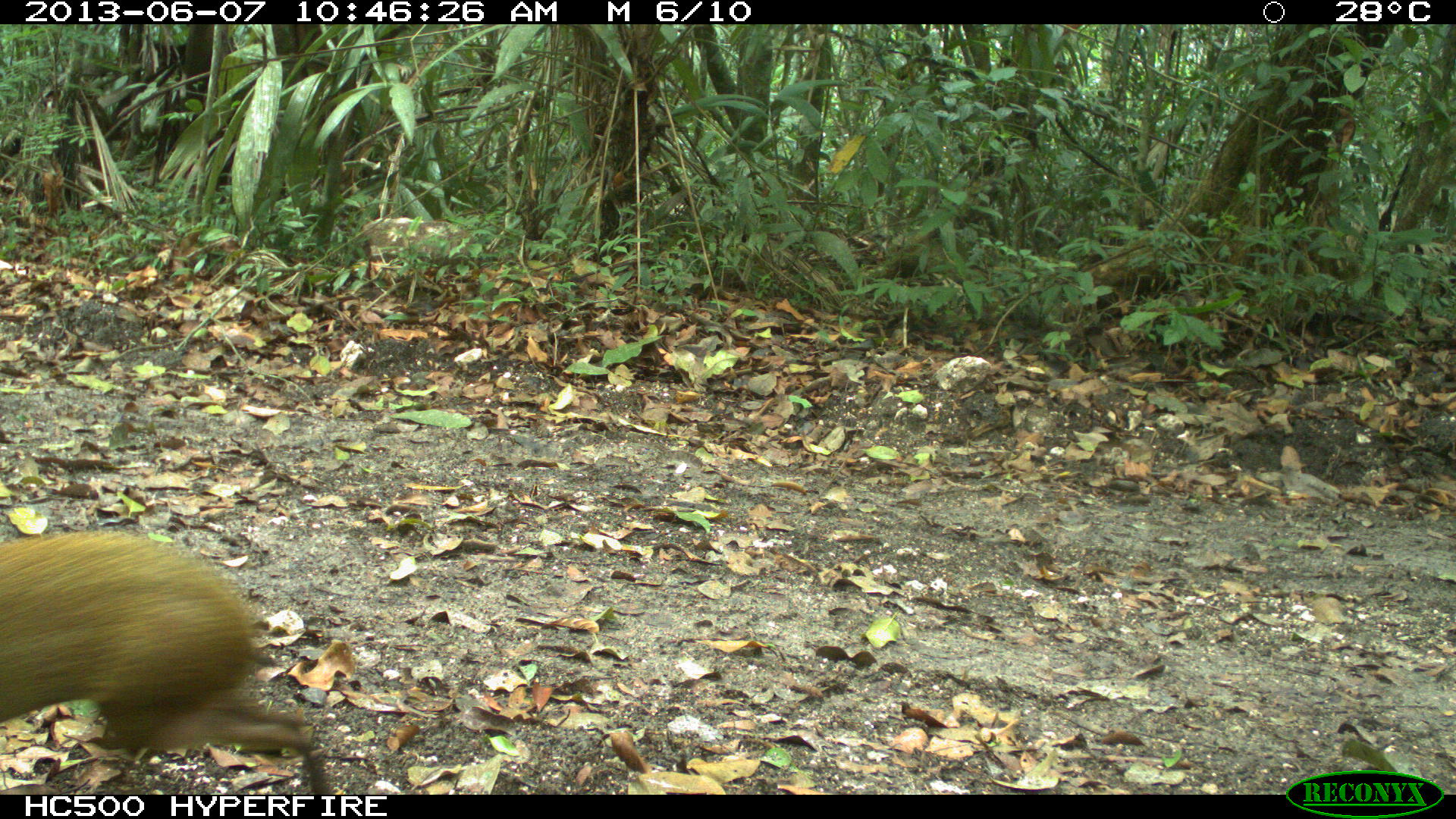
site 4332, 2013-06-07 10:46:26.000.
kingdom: Animalia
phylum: Chordata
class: Mammalia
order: Rodentia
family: Dasyproctidae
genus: Dasyprocta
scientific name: Dasyprocta punctata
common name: central american agouti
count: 1